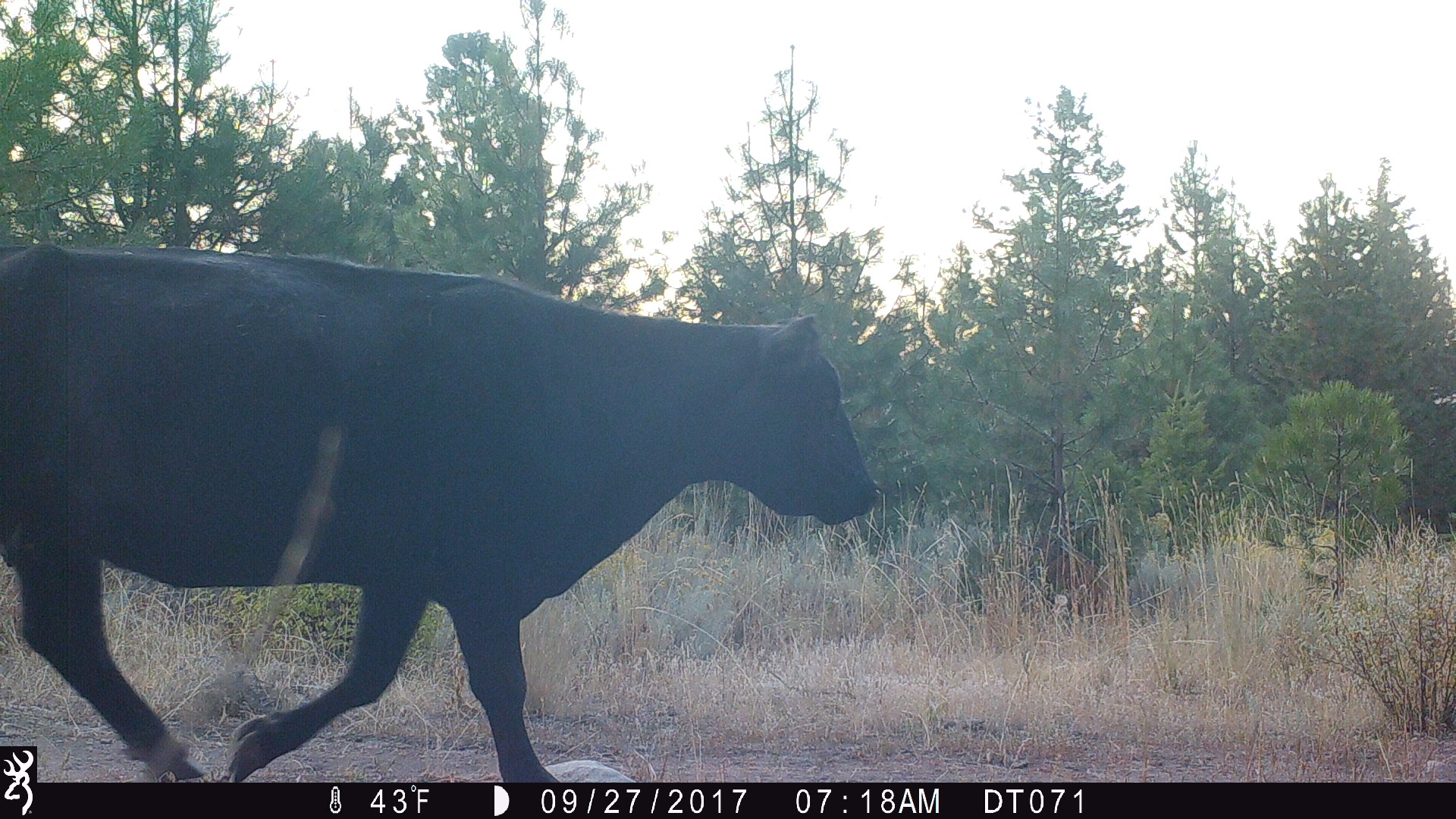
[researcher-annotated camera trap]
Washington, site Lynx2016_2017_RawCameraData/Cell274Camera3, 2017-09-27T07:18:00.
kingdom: Animalia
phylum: Chordata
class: Mammalia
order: Artiodactyla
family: Bovidae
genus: Bos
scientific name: Bos taurus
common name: domestic cattle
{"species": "domestic cattle (Bos taurus)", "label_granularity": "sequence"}